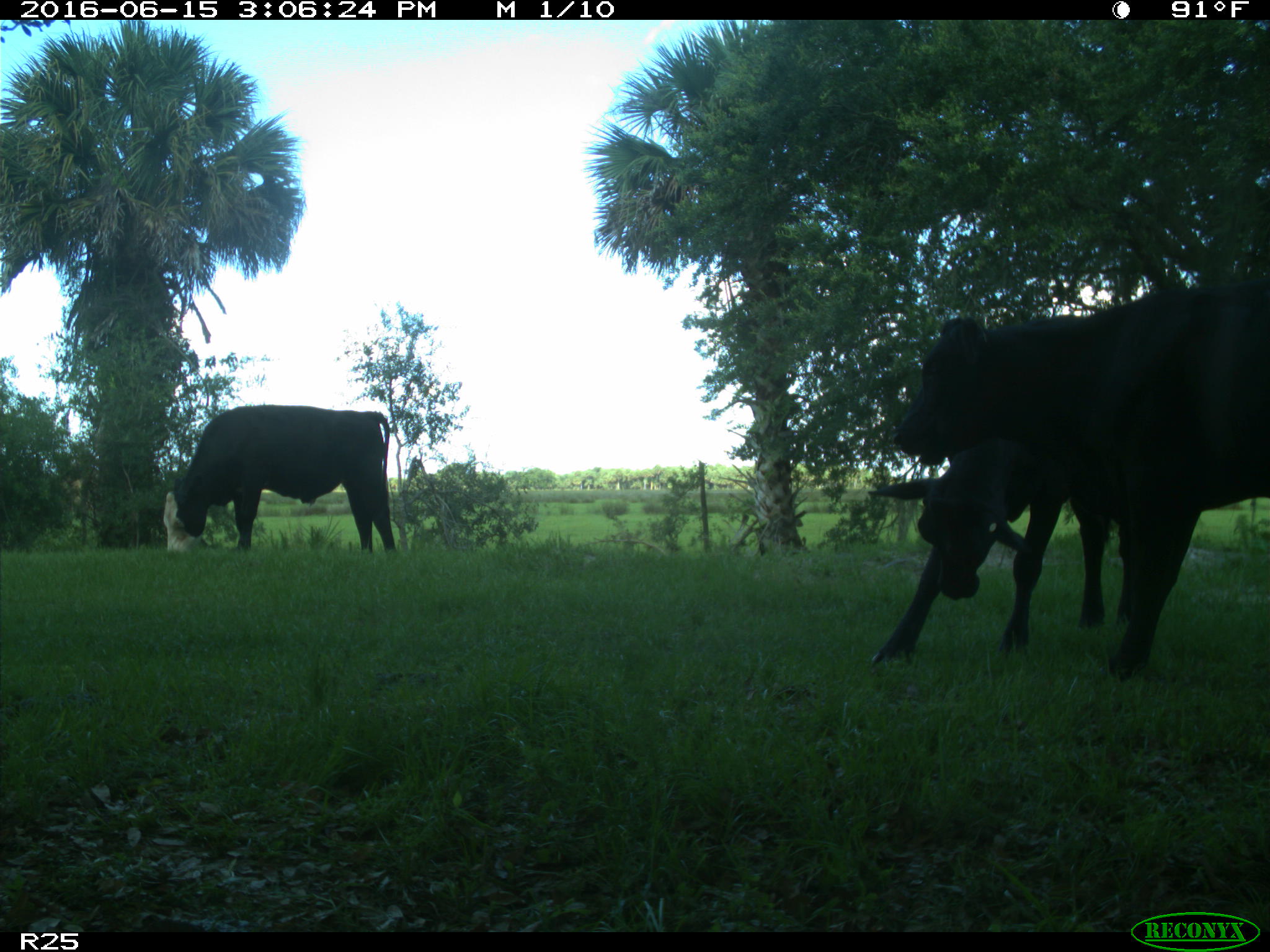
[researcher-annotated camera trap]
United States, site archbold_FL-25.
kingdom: Animalia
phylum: Chordata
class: Mammalia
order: Artiodactyla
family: Bovidae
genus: Bos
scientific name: Bos taurus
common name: domestic cow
Bos taurus (domestic cow).